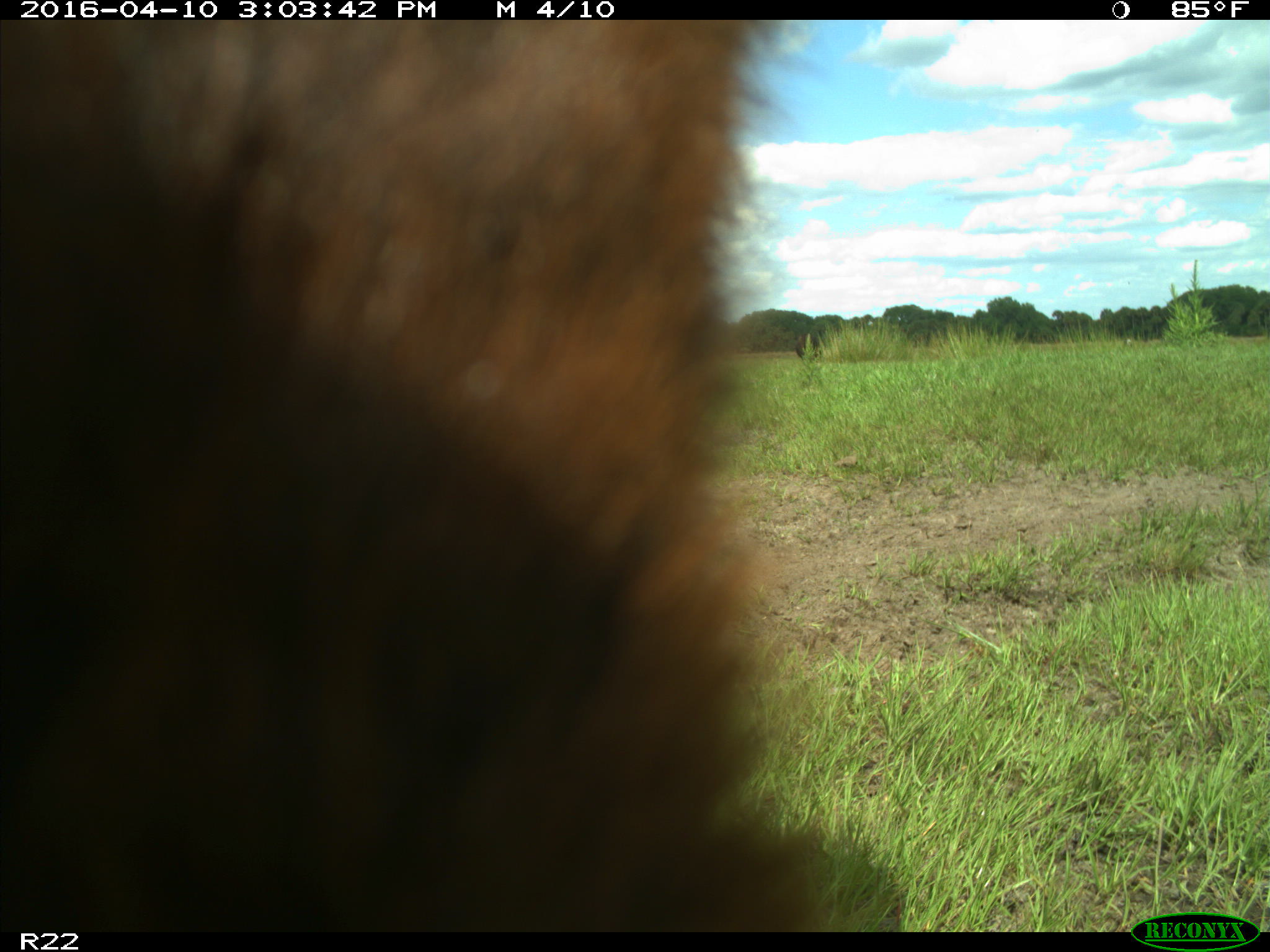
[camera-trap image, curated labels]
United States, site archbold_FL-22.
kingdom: Animalia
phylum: Chordata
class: Mammalia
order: Artiodactyla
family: Bovidae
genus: Bos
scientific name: Bos taurus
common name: domestic cow